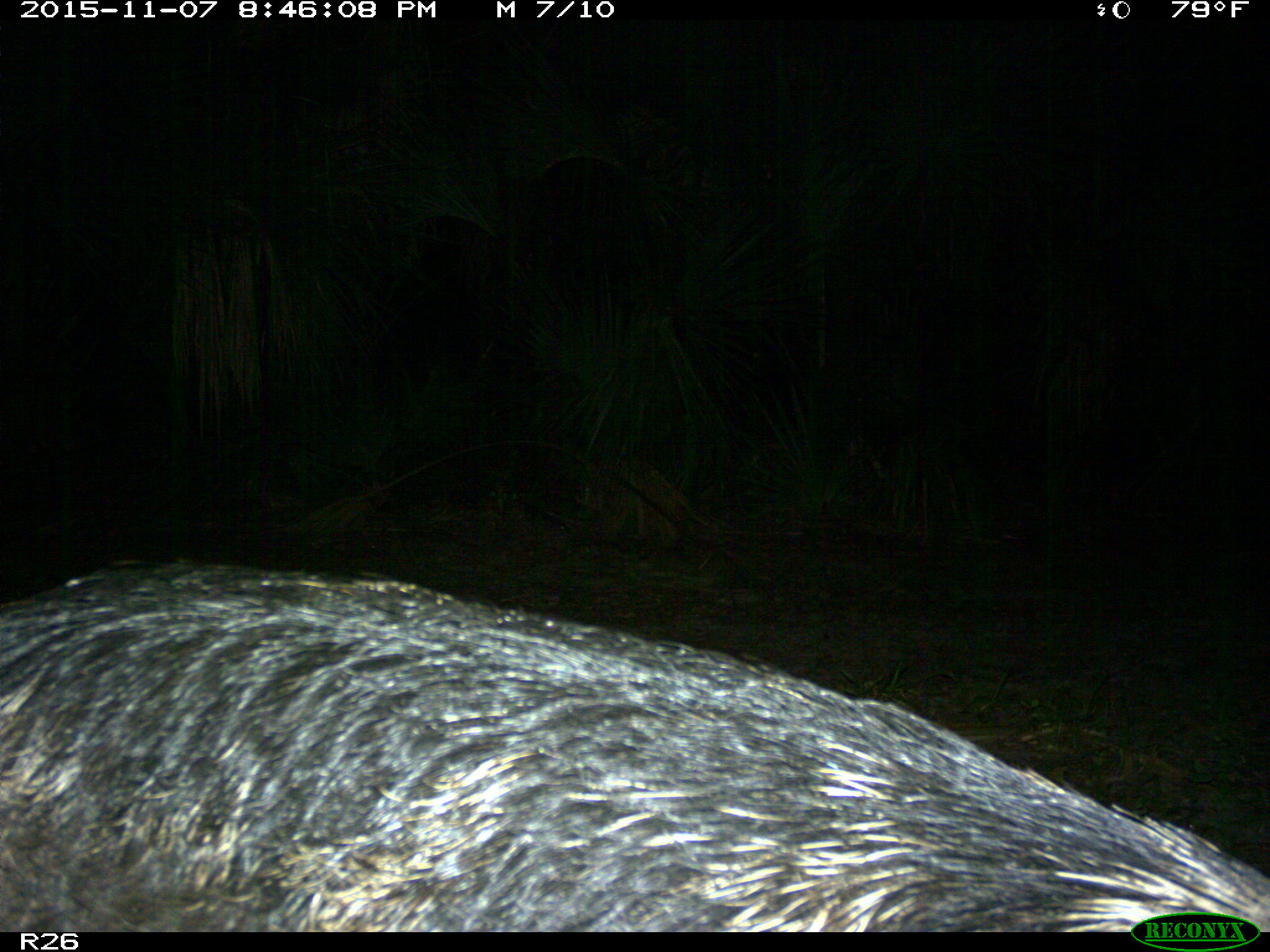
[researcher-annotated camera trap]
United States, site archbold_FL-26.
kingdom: Animalia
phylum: Chordata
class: Mammalia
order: Artiodactyla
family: Suidae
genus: Sus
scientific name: Sus scrofa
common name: wild boar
Sus scrofa (wild boar).